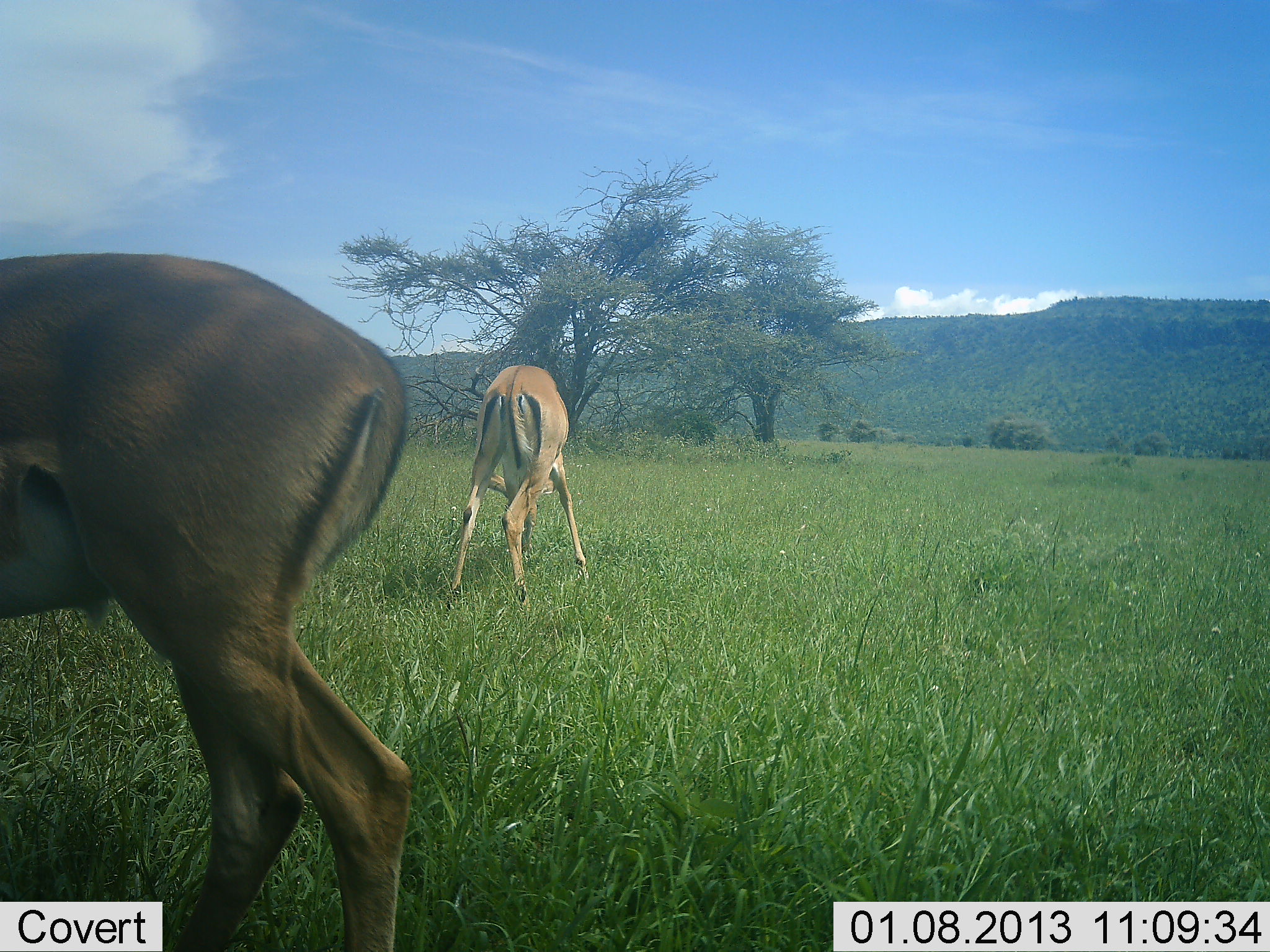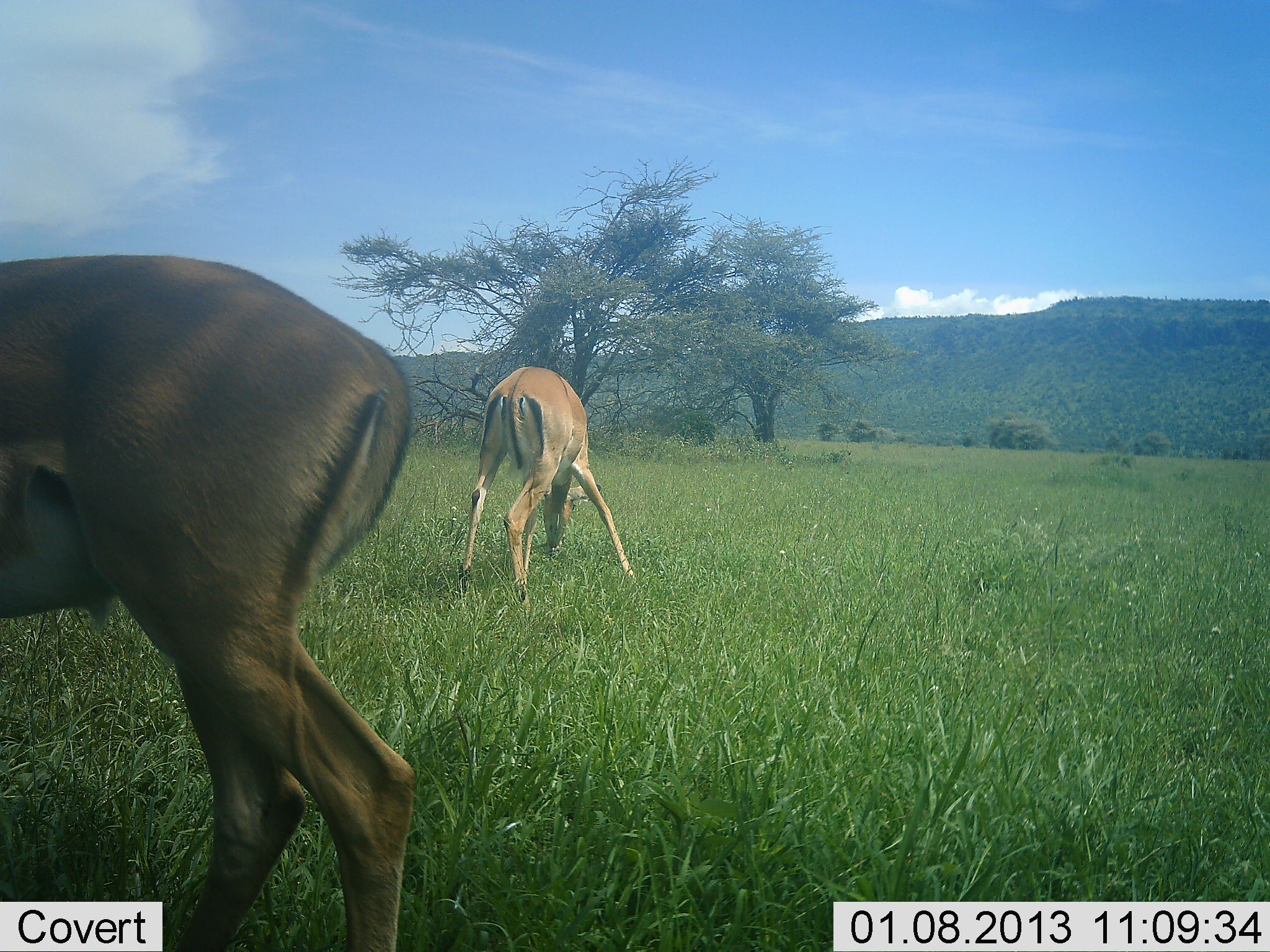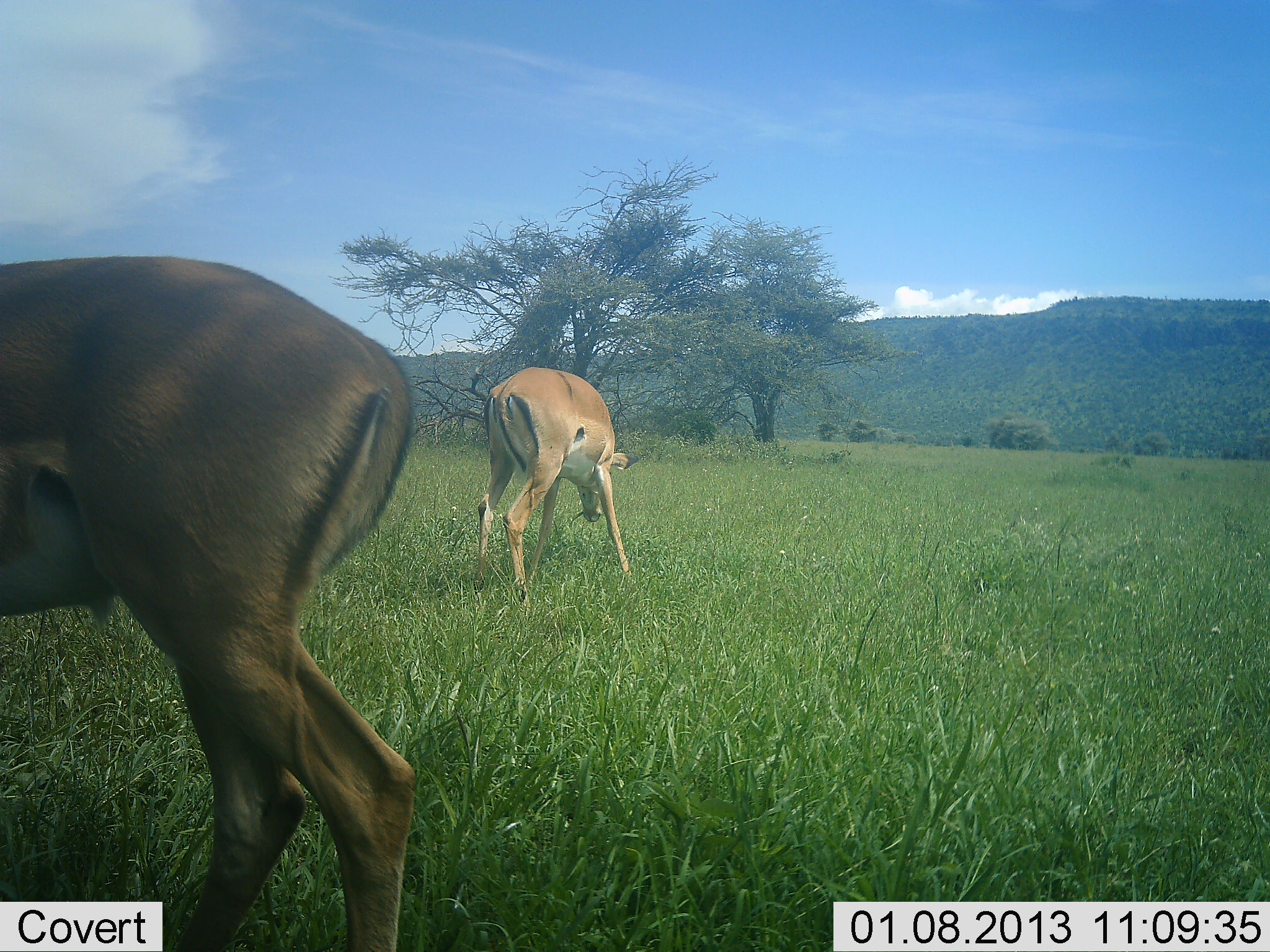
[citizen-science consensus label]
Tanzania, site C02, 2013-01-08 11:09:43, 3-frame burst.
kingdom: Animalia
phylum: Chordata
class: Mammalia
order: Artiodactyla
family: Bovidae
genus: Aepyceros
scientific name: Aepyceros melampus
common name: impala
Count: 2.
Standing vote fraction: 40%.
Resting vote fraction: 0%.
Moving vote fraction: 0%.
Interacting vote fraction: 0%.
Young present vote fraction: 0%.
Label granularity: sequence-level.